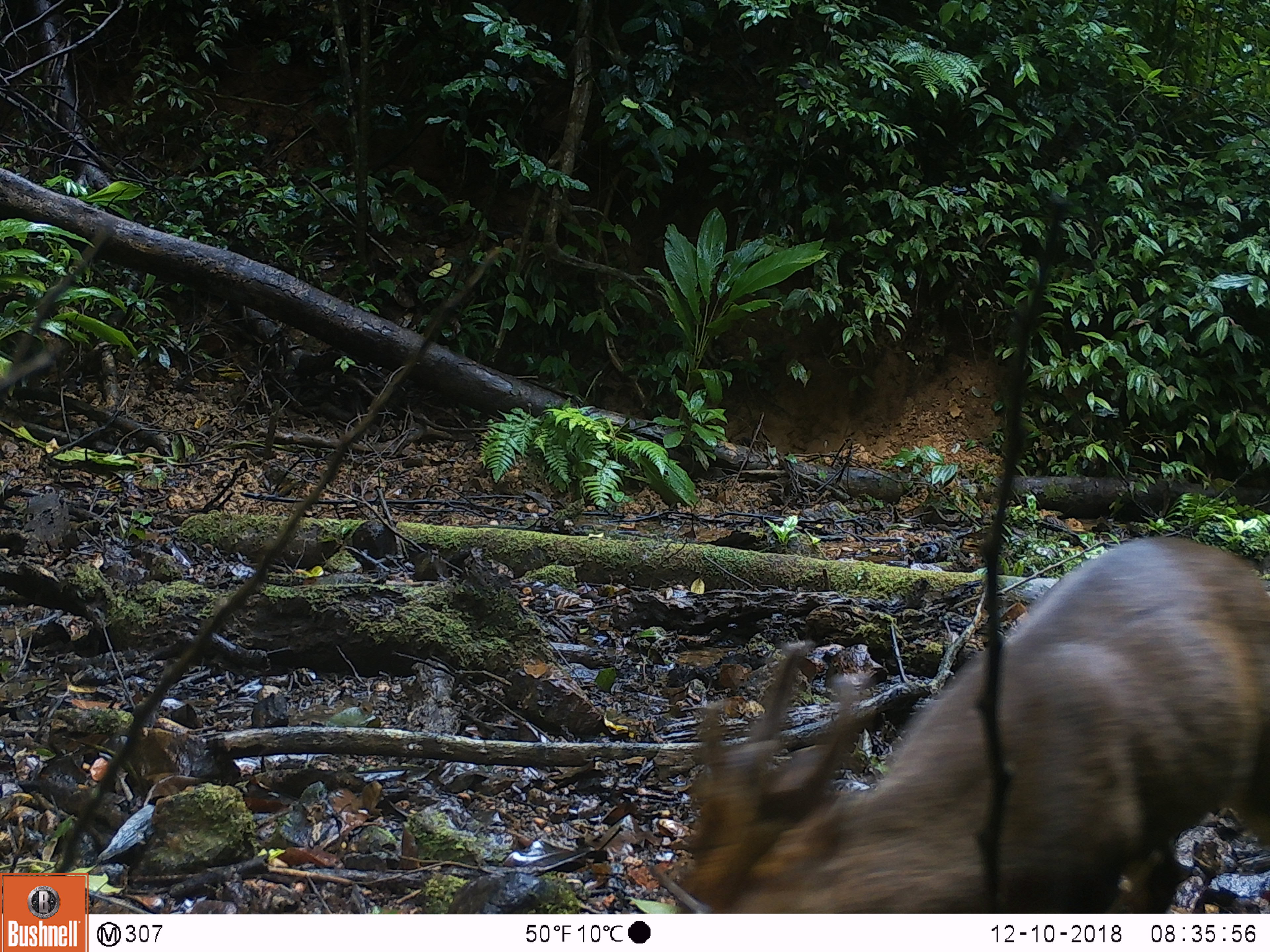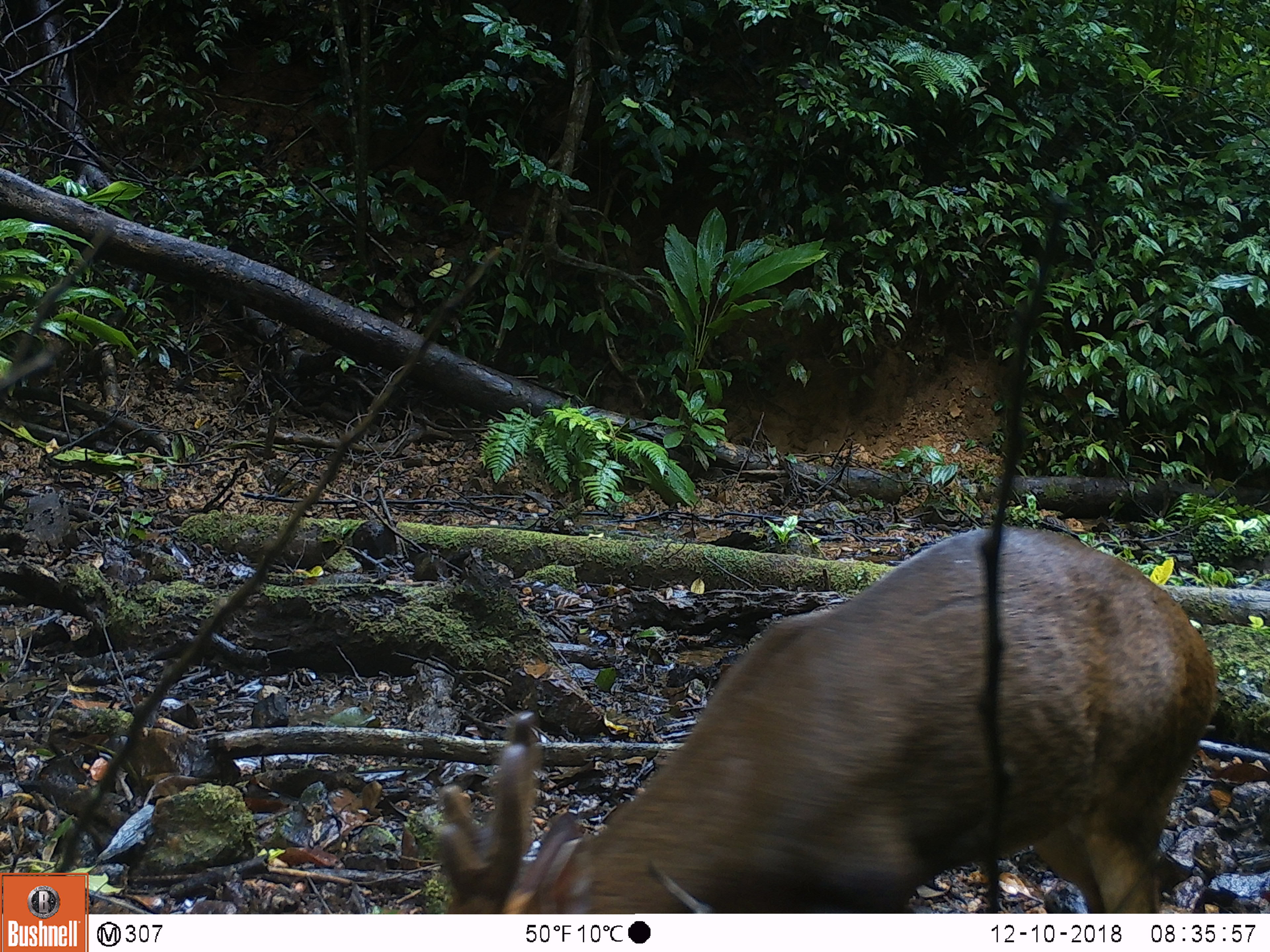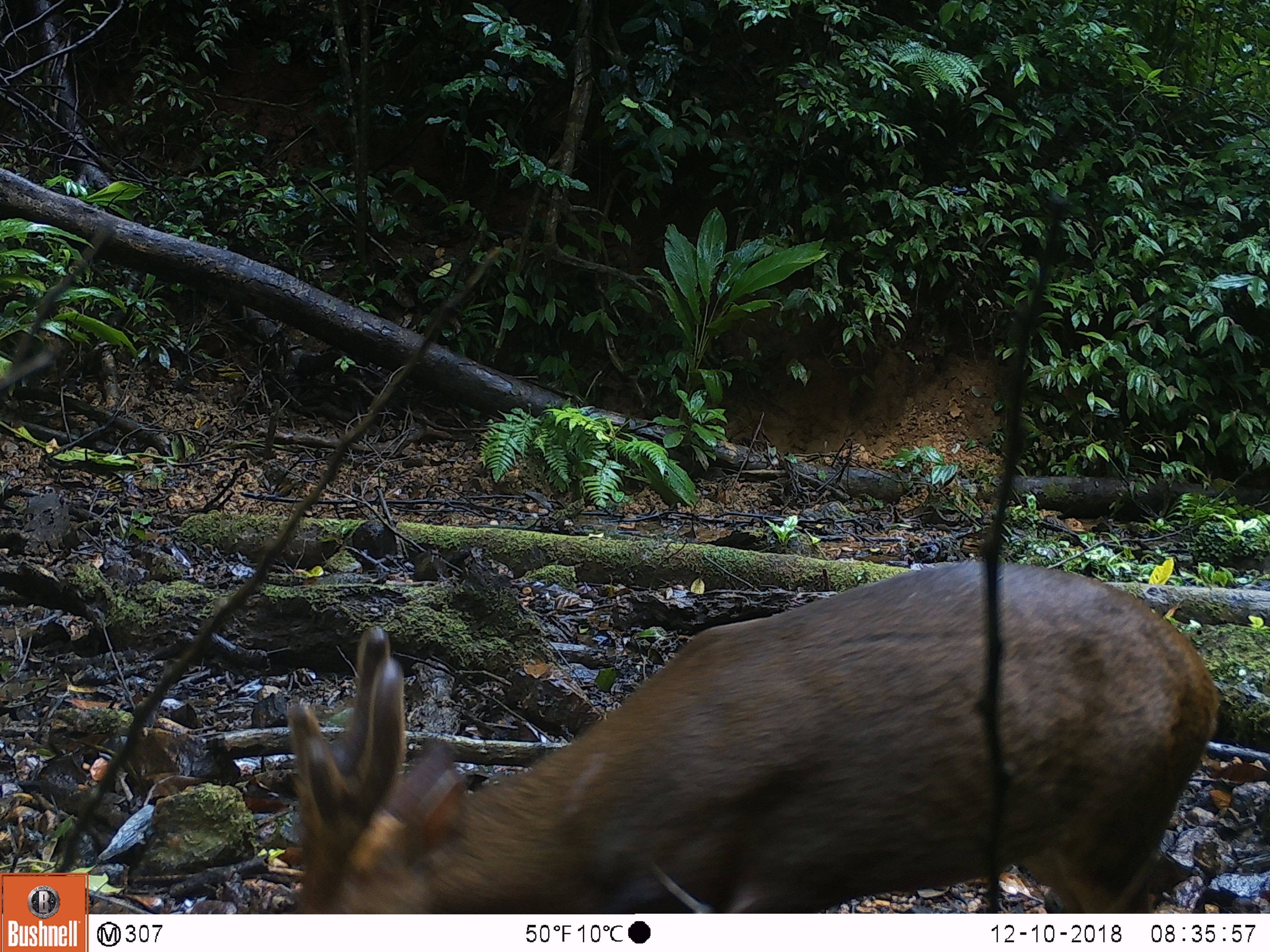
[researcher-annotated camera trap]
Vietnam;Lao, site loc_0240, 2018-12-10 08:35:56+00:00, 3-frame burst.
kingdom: Animalia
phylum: Chordata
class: Mammalia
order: Artiodactyla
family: Cervidae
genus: Muntiacus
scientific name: Muntiacus vuquangensis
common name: large-antlered muntjac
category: large antlered muntjac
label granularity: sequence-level